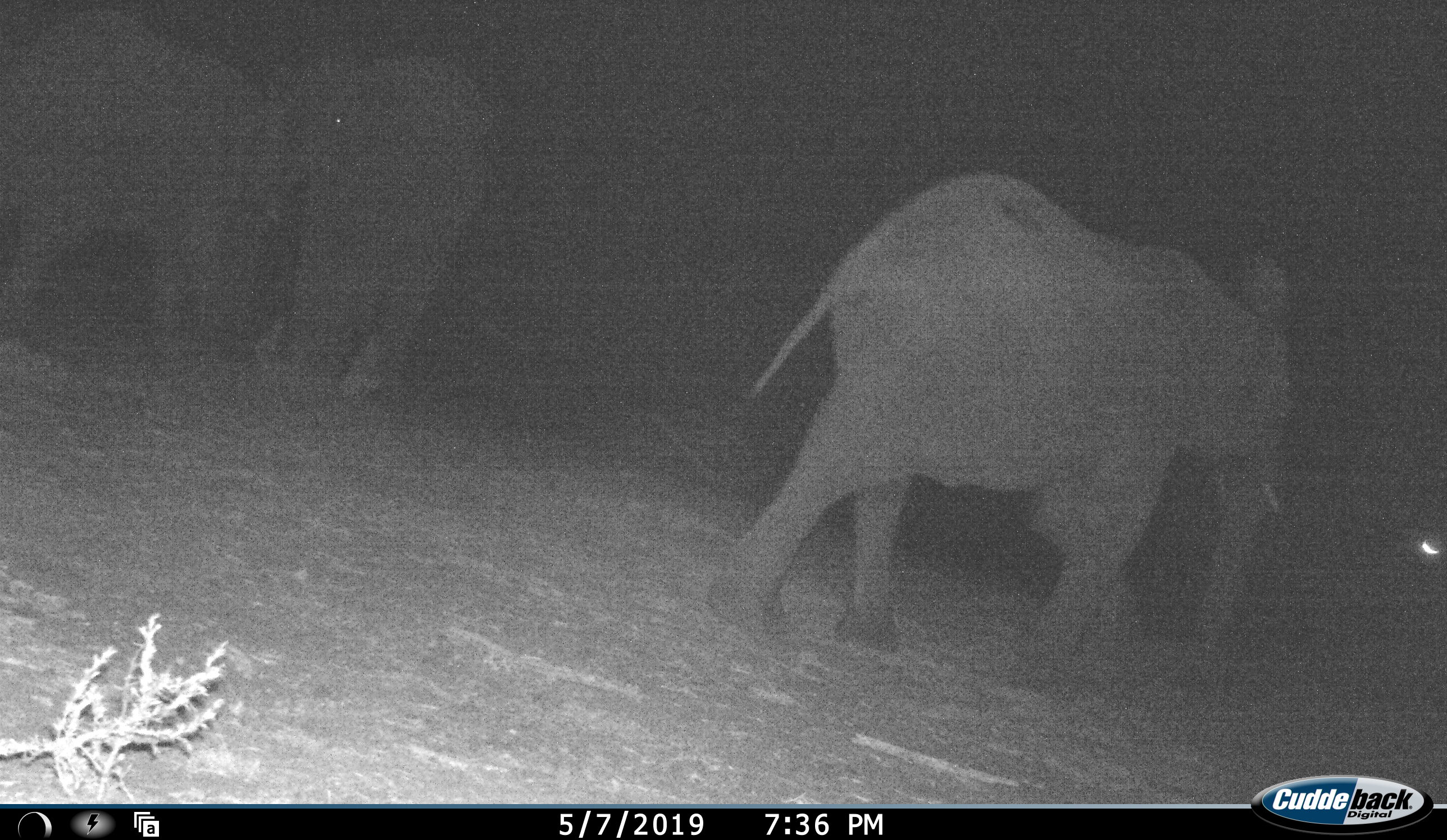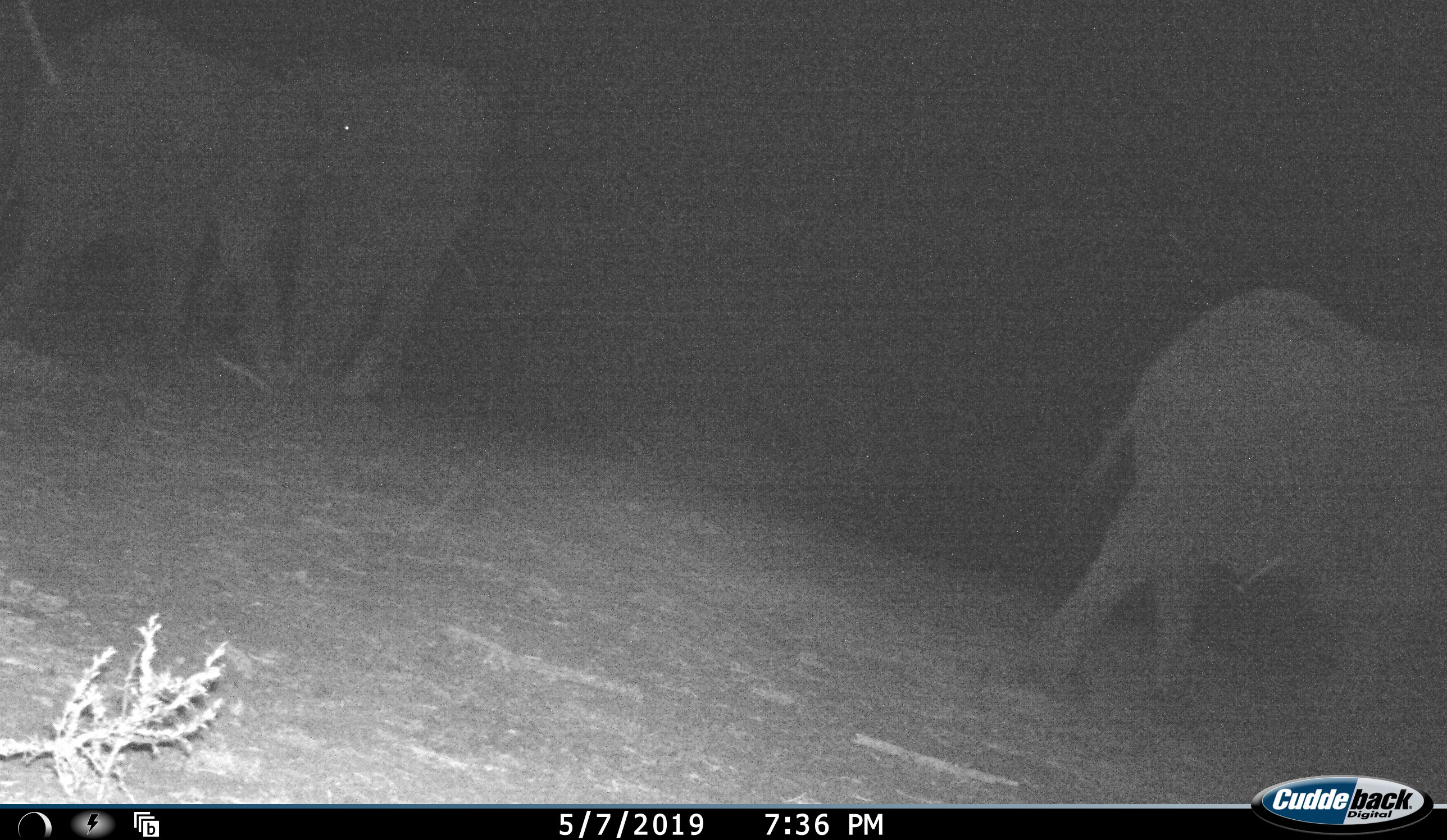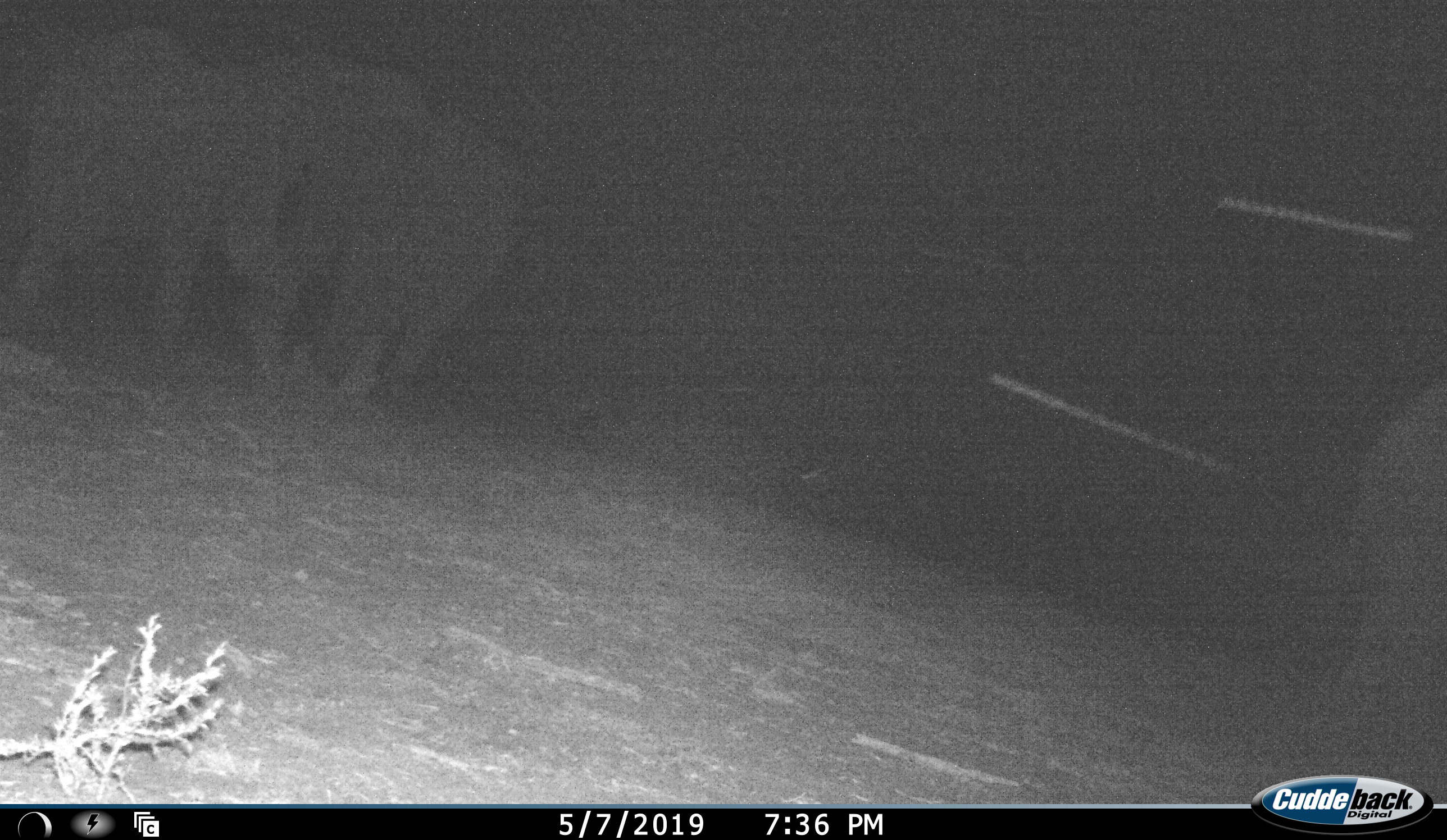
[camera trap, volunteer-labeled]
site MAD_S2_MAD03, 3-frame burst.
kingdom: Animalia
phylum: Chordata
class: Mammalia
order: Proboscidea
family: Elephantidae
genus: Loxodonta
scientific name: Loxodonta africana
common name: african bush elephant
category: elephant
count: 3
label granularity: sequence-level